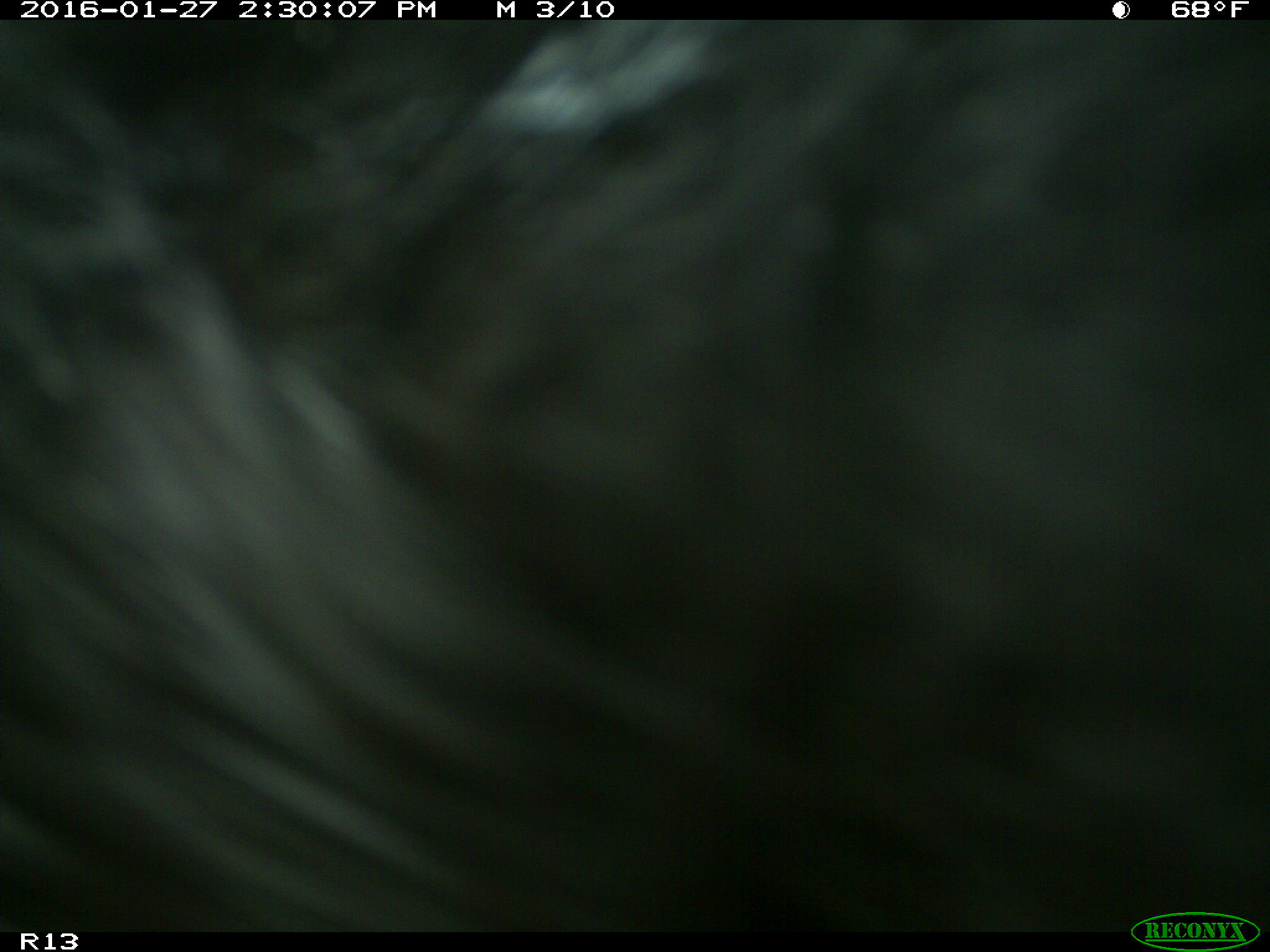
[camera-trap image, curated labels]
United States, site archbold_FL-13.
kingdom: Animalia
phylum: Chordata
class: Mammalia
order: Artiodactyla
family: Bovidae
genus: Bos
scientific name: Bos taurus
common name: domestic cow